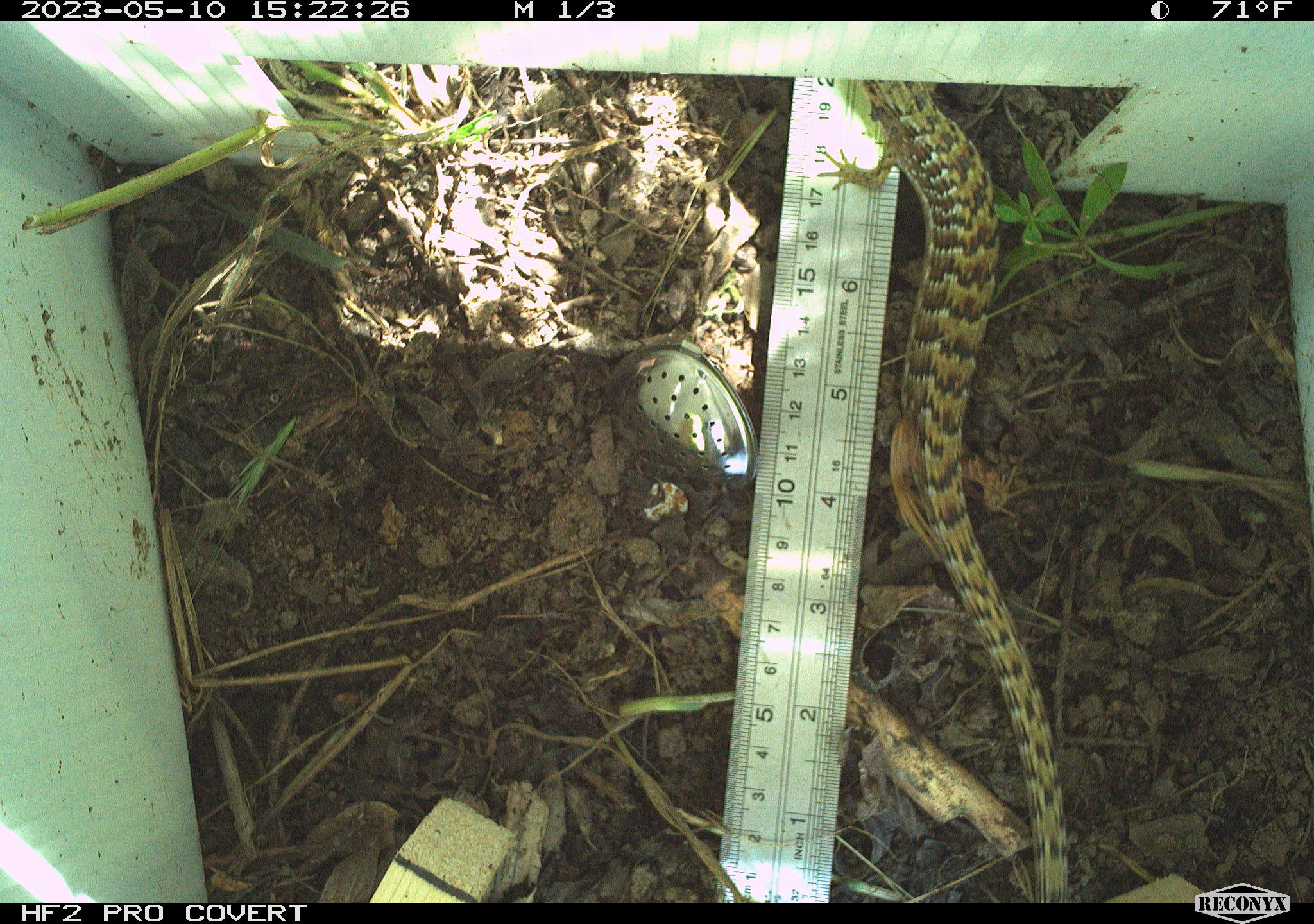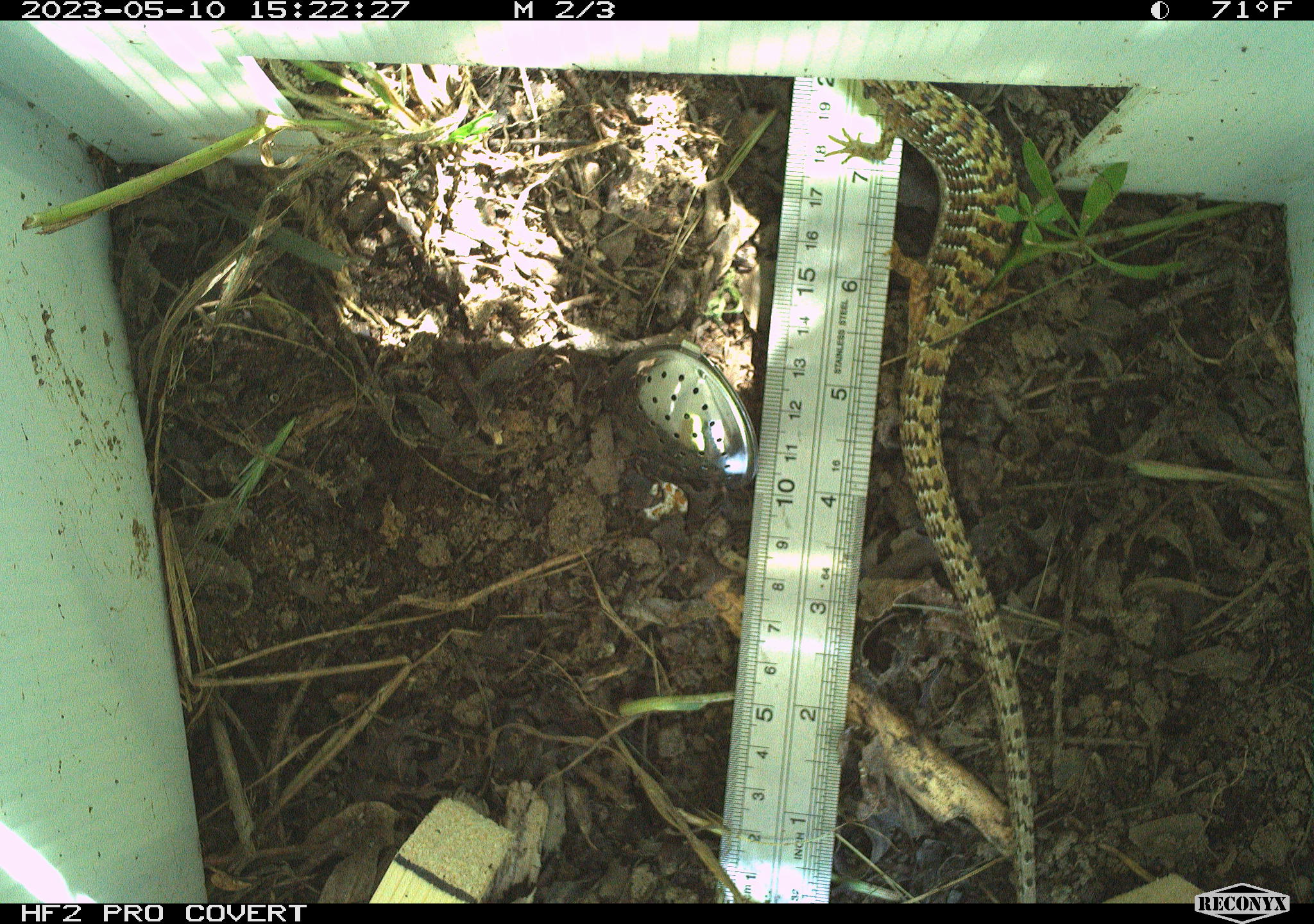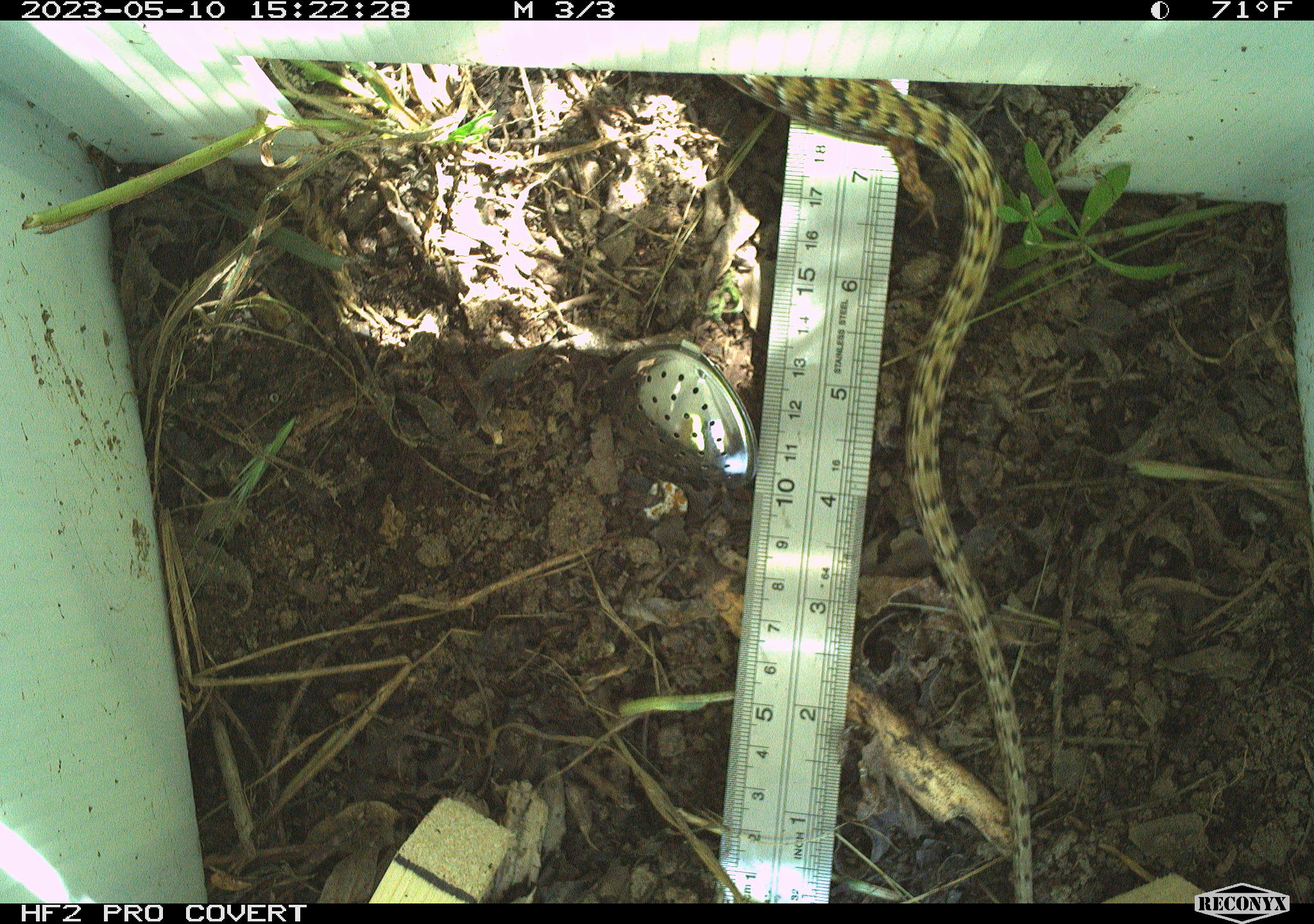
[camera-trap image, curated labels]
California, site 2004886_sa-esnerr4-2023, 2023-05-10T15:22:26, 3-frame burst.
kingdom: Animalia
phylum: Chordata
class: Reptilia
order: Squamata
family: Anguidae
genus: Elgaria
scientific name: Elgaria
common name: alligator lizards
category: elgaria species